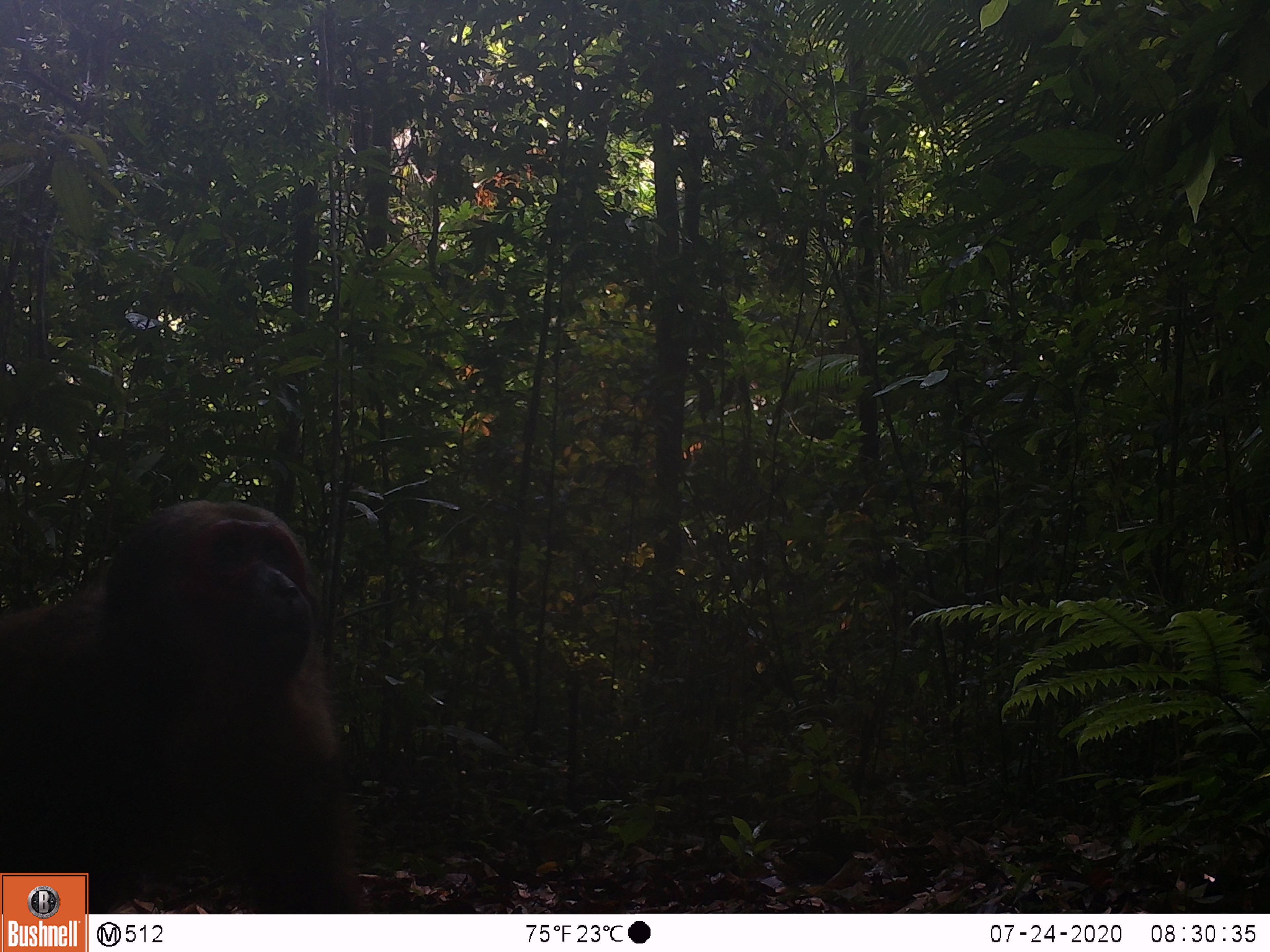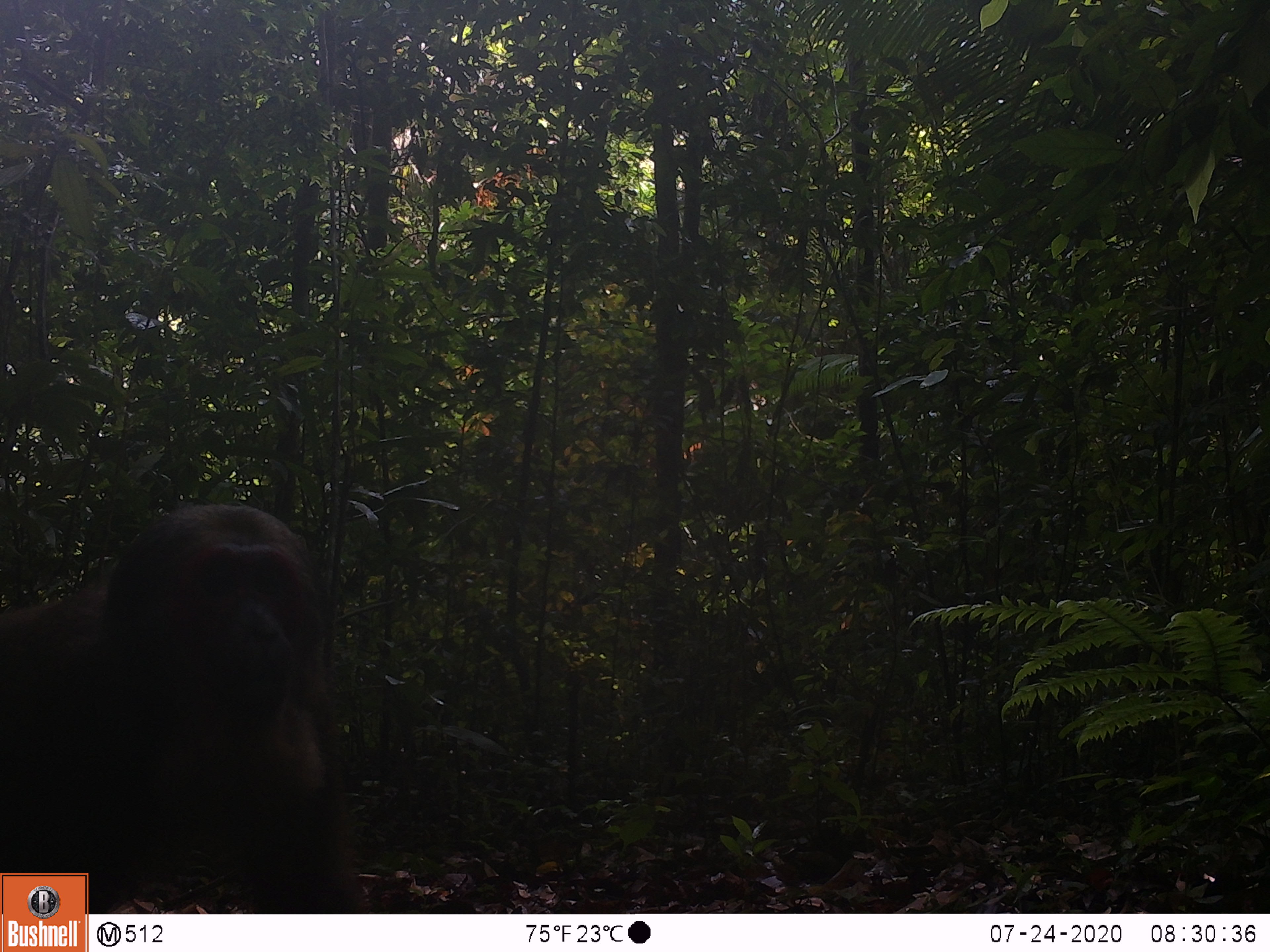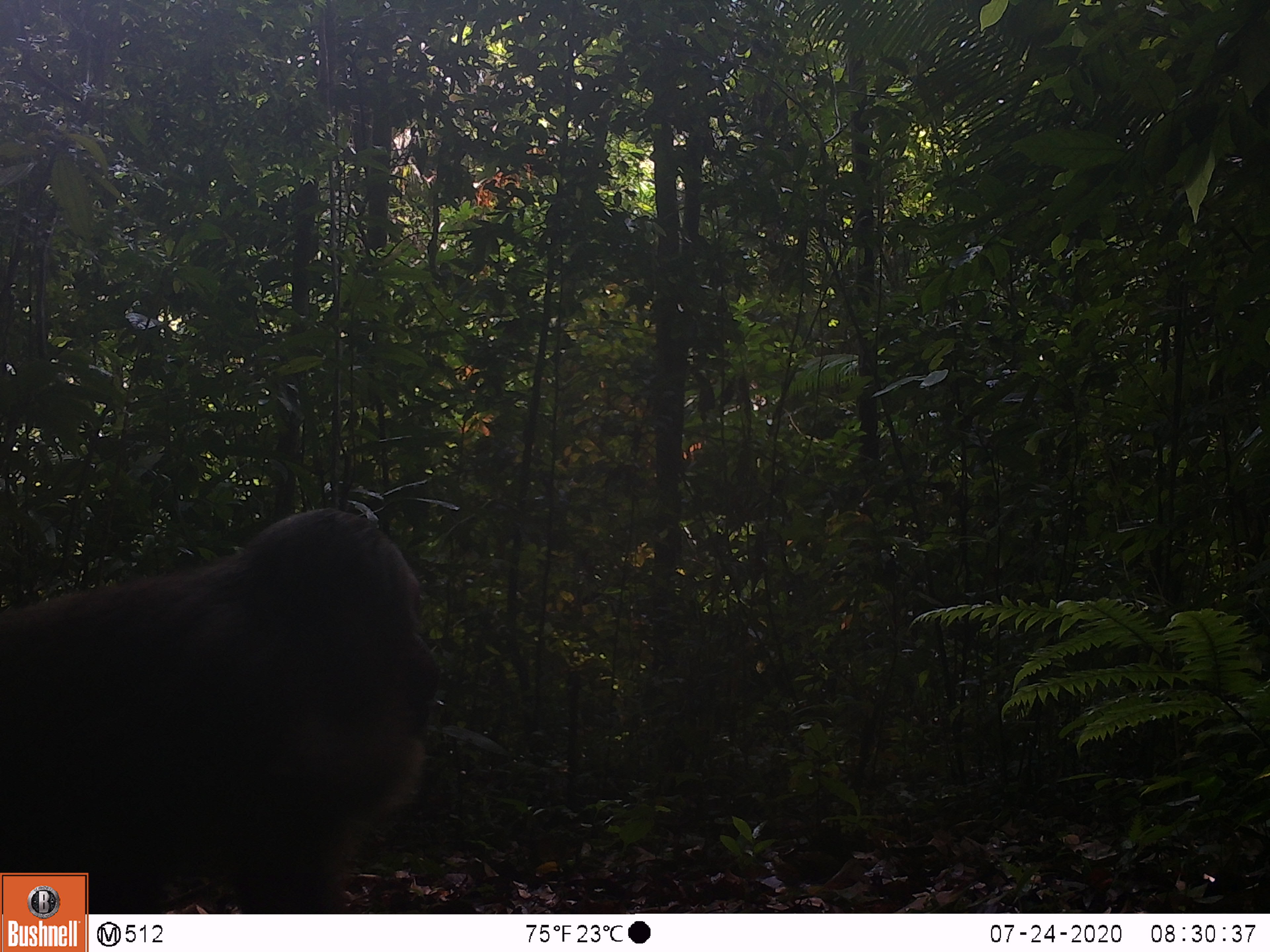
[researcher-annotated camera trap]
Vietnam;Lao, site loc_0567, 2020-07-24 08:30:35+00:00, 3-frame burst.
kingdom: Animalia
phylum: Chordata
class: Mammalia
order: Primates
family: Cercopithecidae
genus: Macaca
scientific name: Macaca arctoides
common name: stump-tailed macaque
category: stump tailed macaque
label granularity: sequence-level